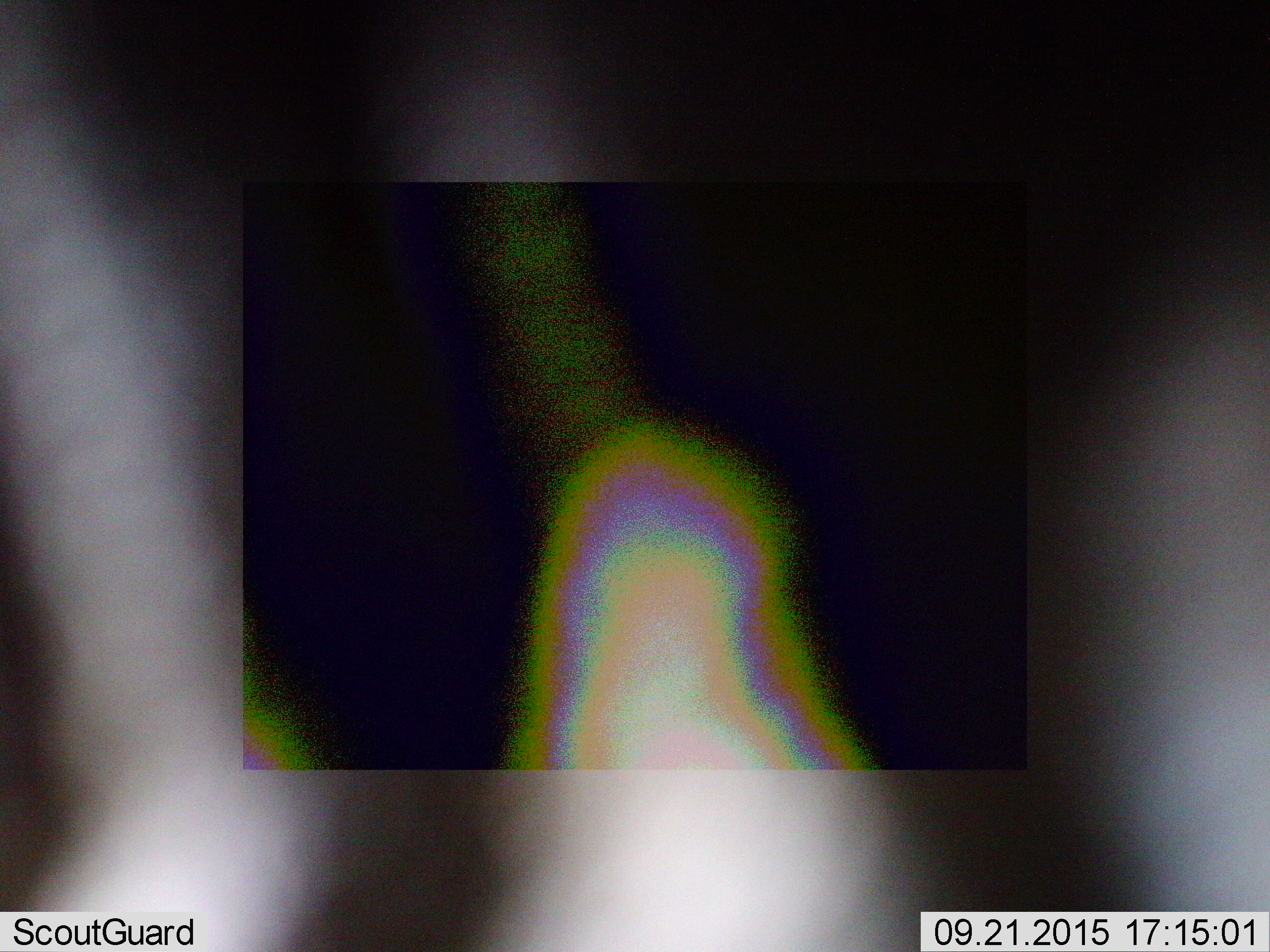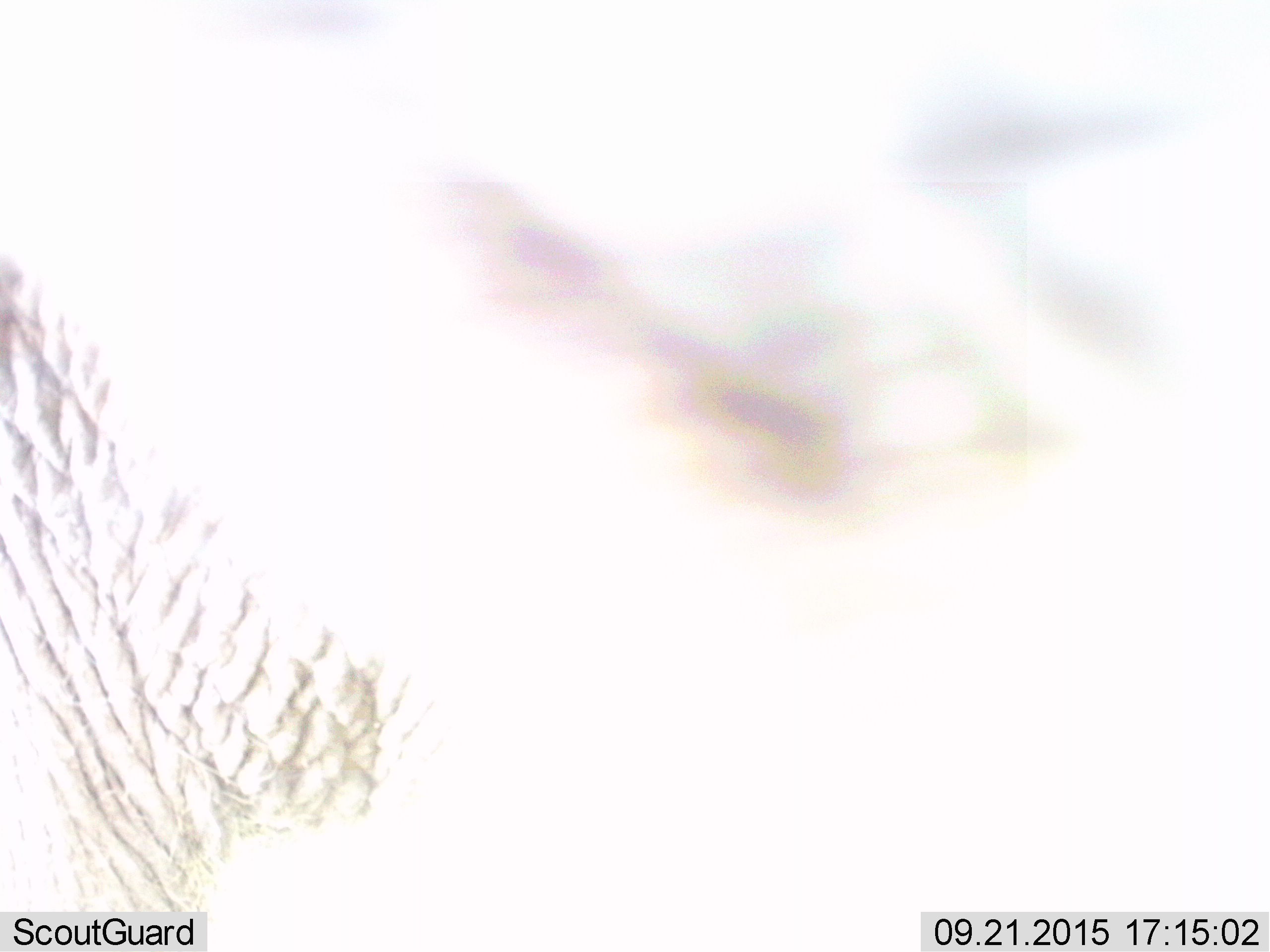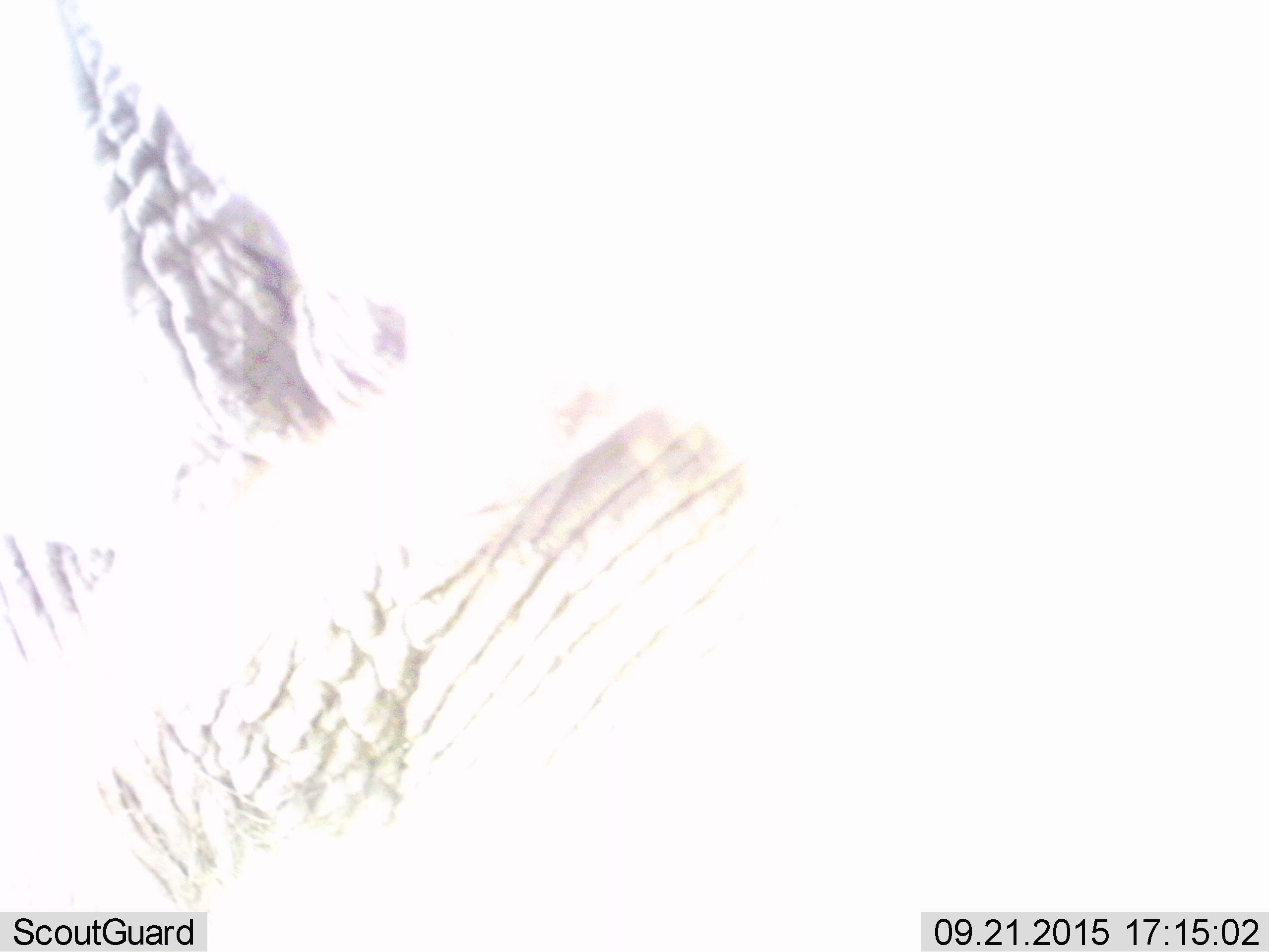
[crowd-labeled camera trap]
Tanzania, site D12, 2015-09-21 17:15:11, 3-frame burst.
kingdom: Animalia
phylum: Chordata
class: Mammalia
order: Proboscidea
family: Elephantidae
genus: Loxodonta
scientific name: Loxodonta africana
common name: african bush elephant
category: elephant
Elephant (african bush elephant) (Loxodonta africana), count 1. Behavior (volunteer vote fractions): standing 67%, resting 0%, moving 56%, interacting 11%. Young present (vote fraction): 0%. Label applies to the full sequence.